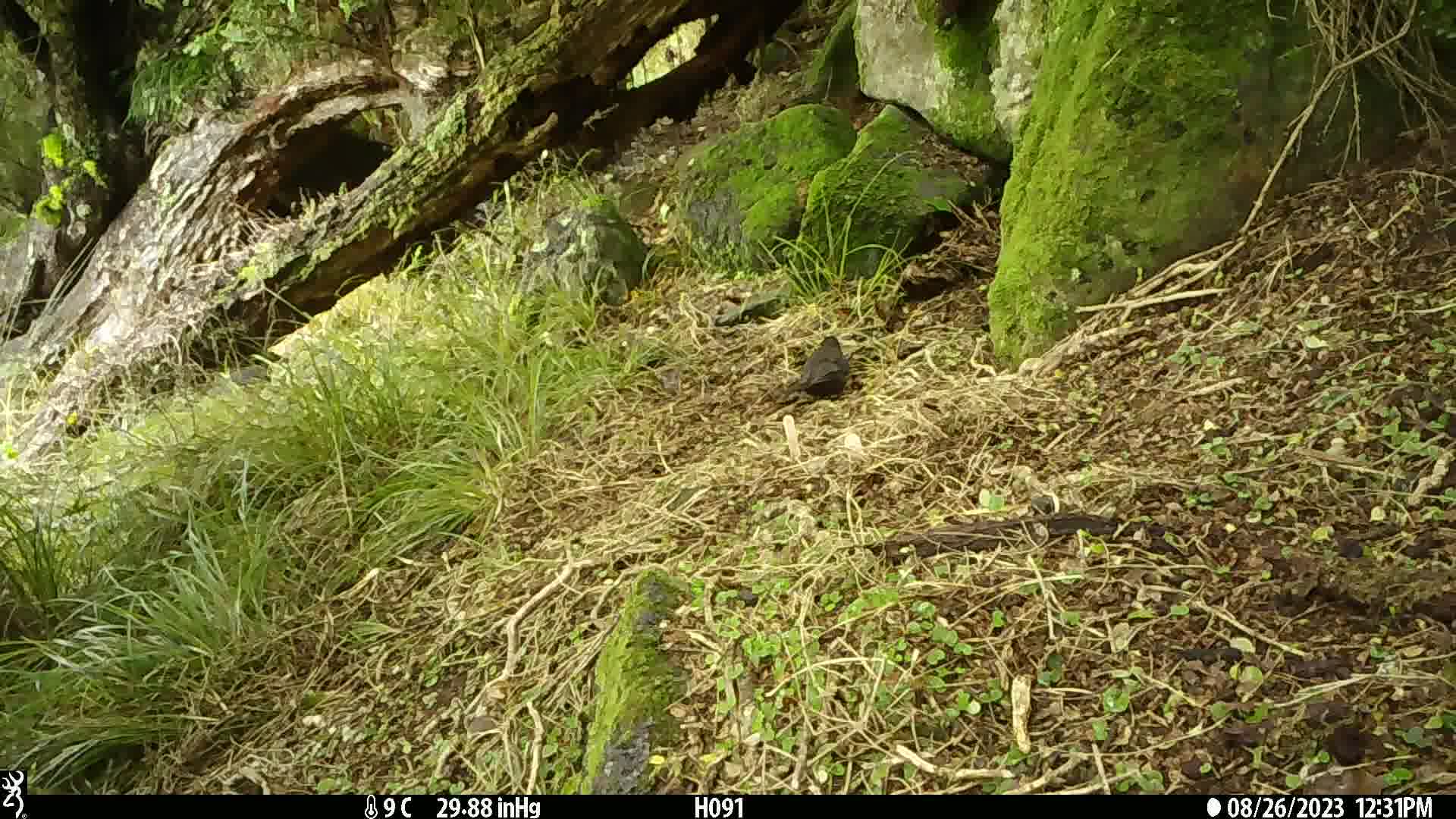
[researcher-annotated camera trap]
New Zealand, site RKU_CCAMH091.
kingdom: Animalia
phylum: Chordata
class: Aves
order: Passeriformes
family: Turdidae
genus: Turdus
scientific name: Turdus merula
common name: eurasian blackbird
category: blackbird